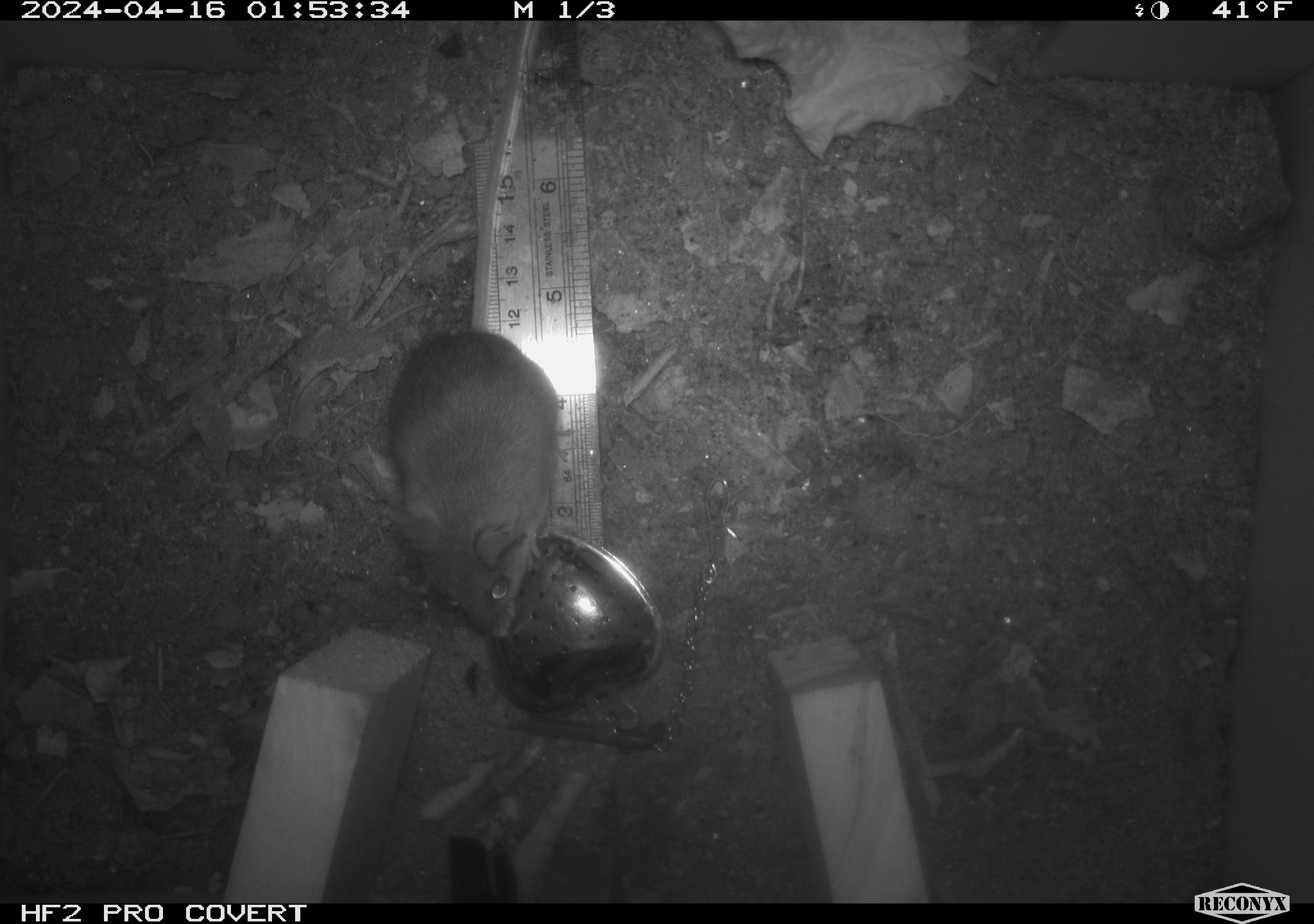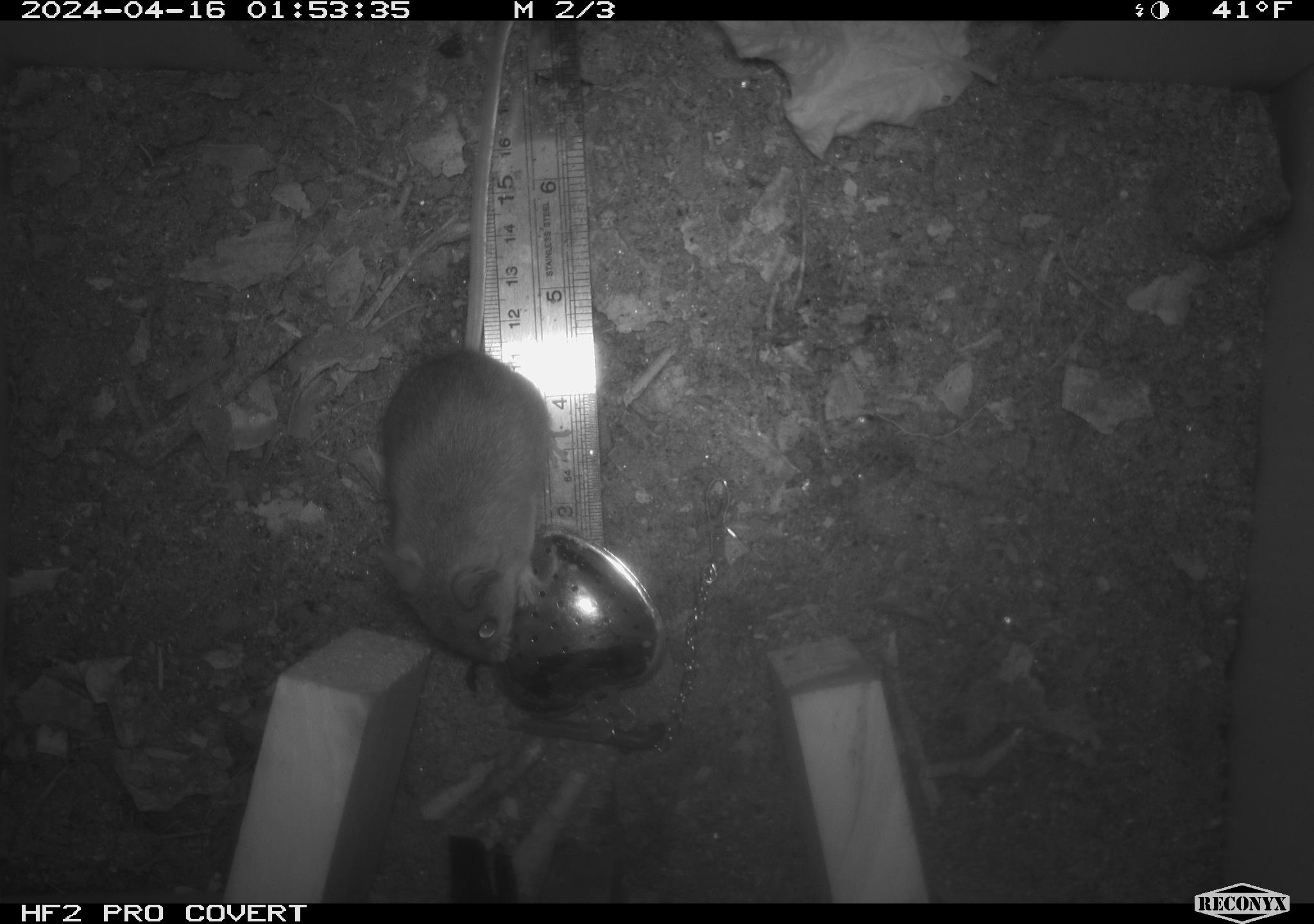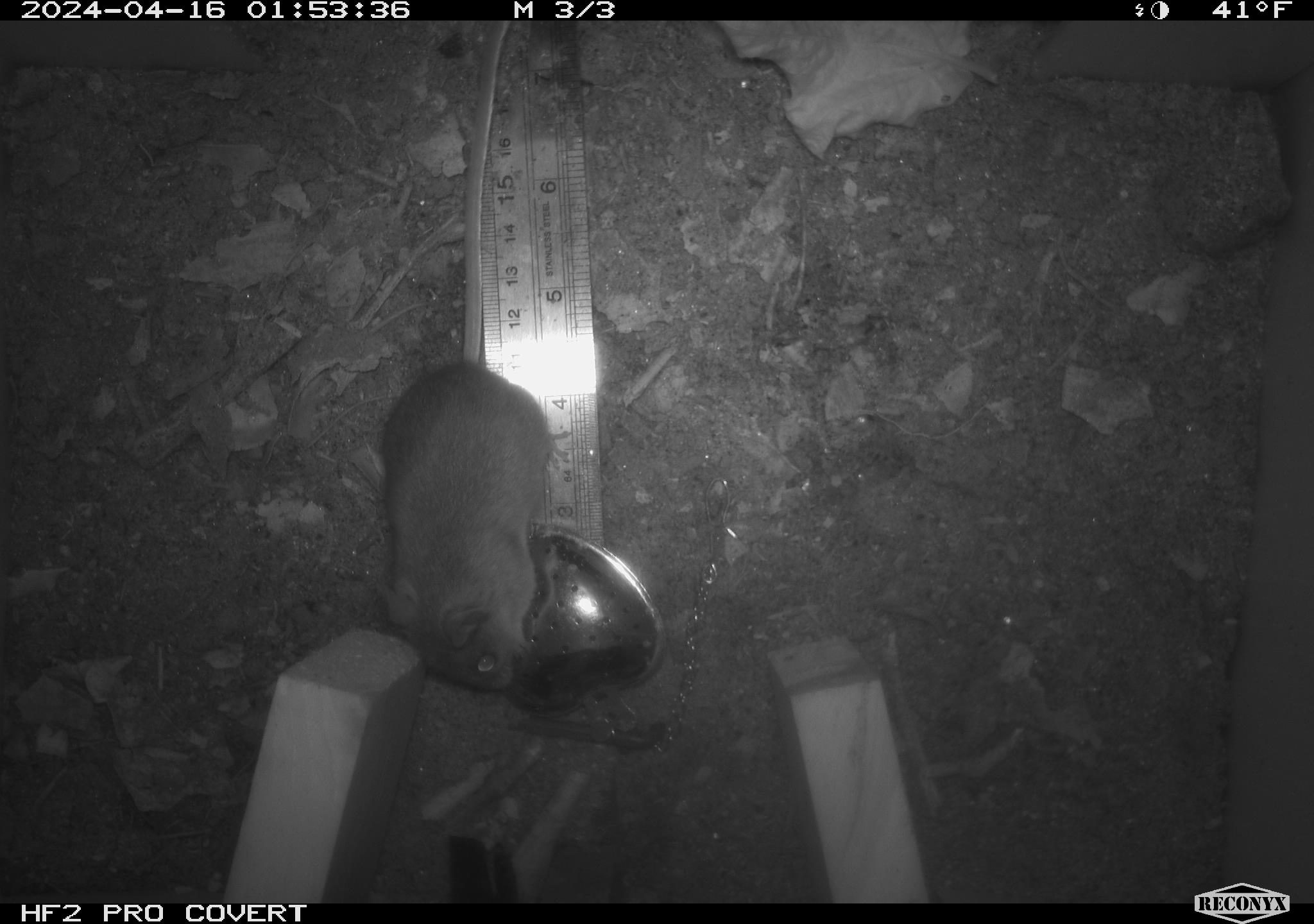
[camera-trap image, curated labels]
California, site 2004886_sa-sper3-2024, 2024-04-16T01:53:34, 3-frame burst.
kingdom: Animalia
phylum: Chordata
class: Mammalia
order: Rodentia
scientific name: Rodentia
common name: mouse species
Mouse species (Rodentia).